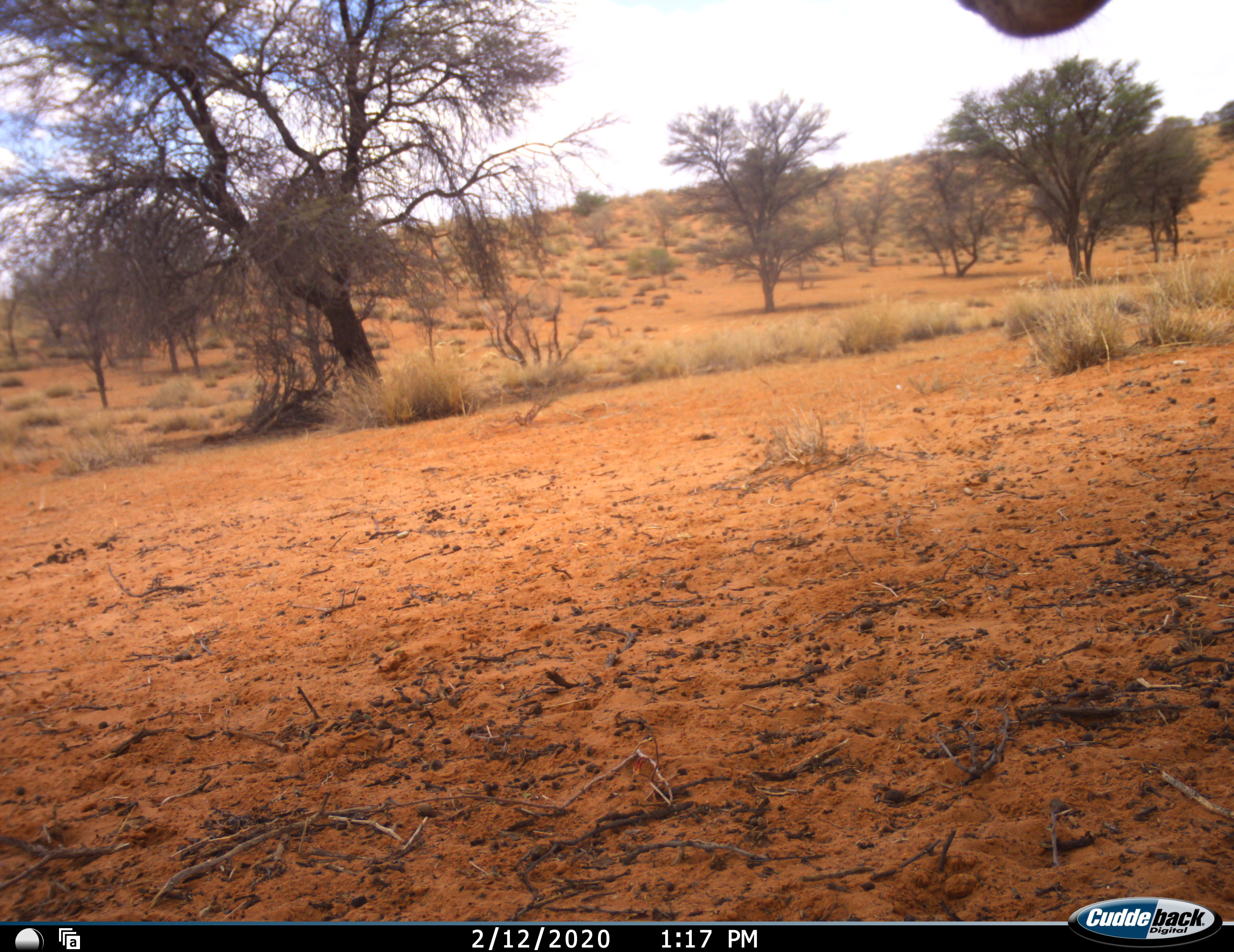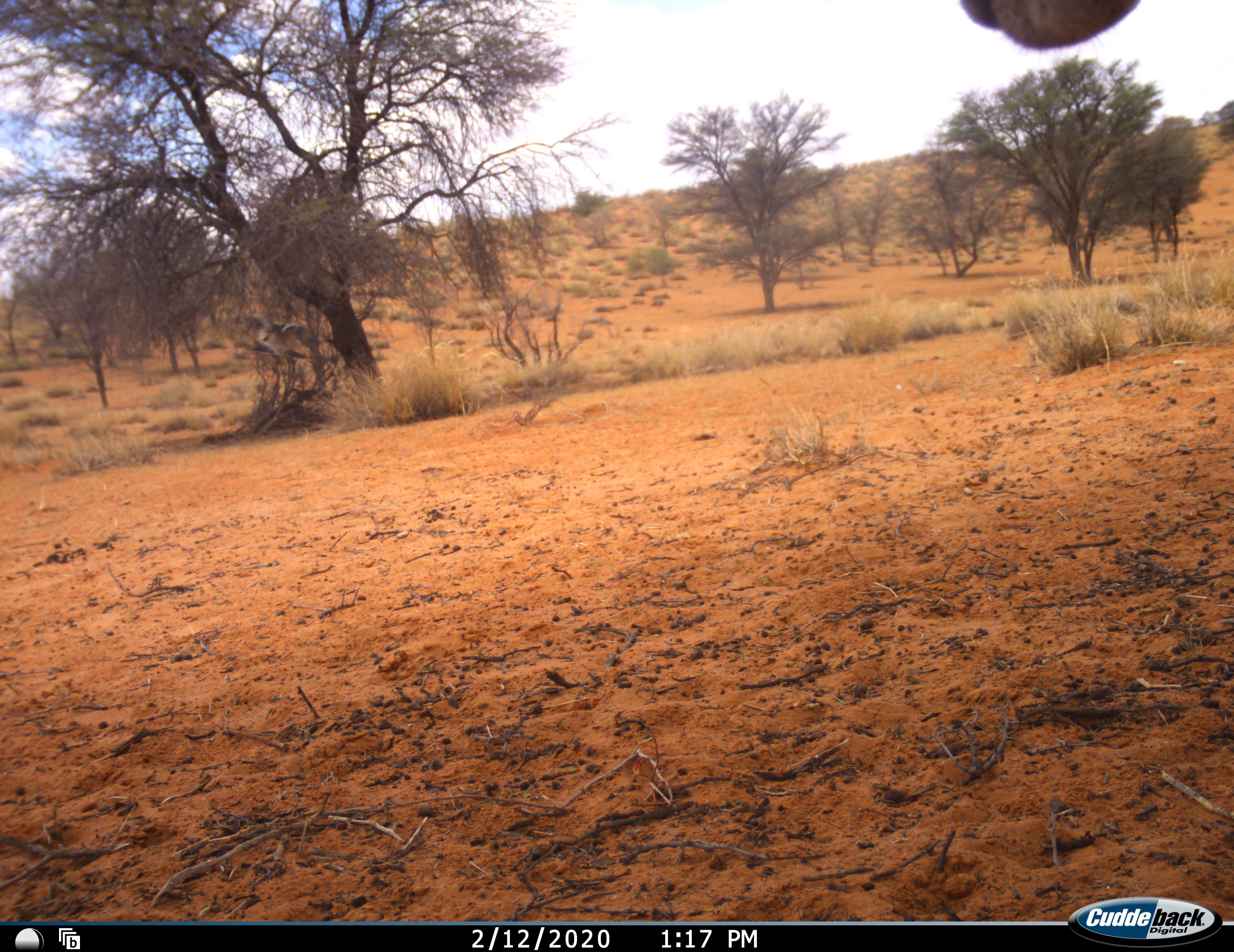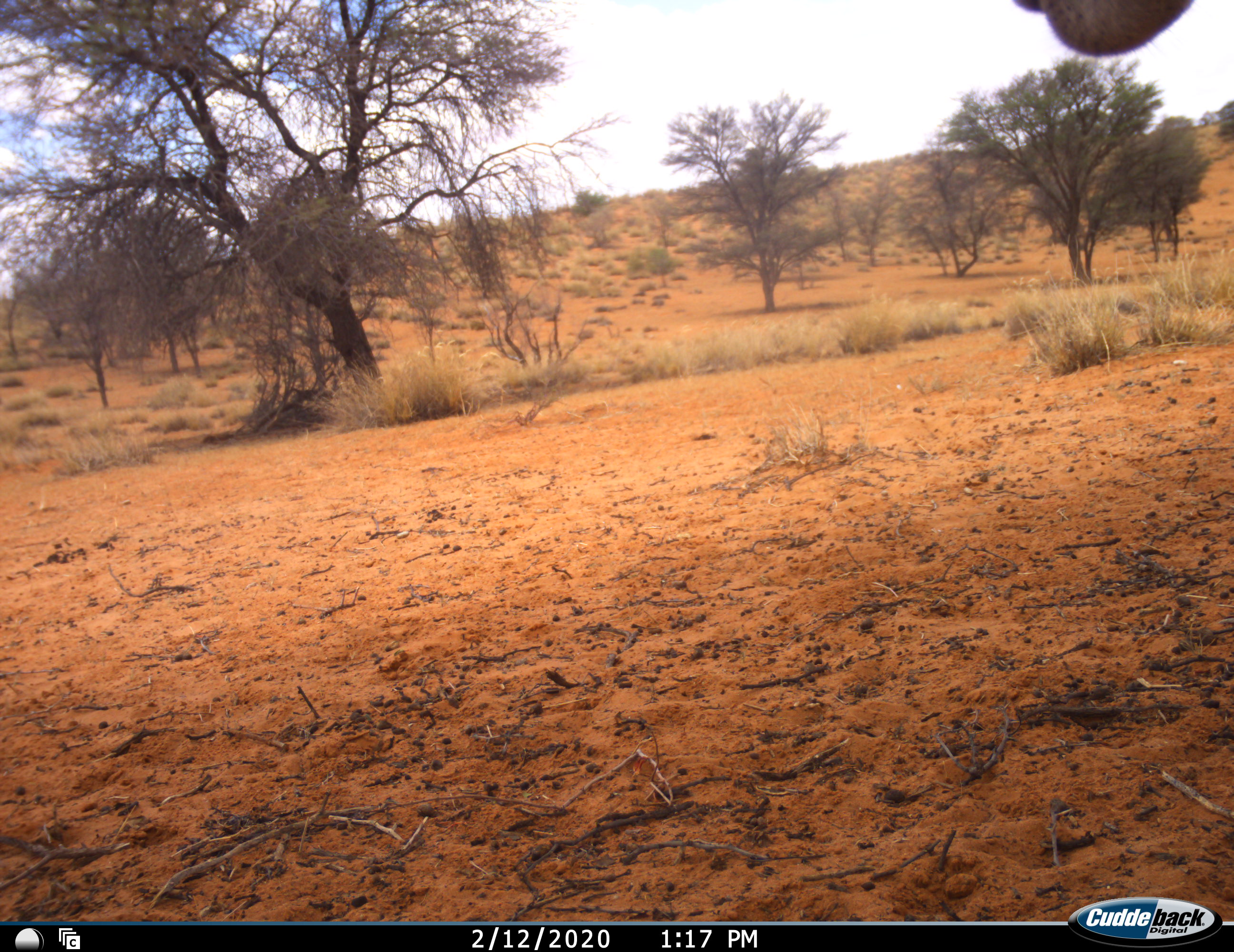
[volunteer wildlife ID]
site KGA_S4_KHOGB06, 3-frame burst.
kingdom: Animalia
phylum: Chordata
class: Aves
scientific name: Aves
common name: bird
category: birdother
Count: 1.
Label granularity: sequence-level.